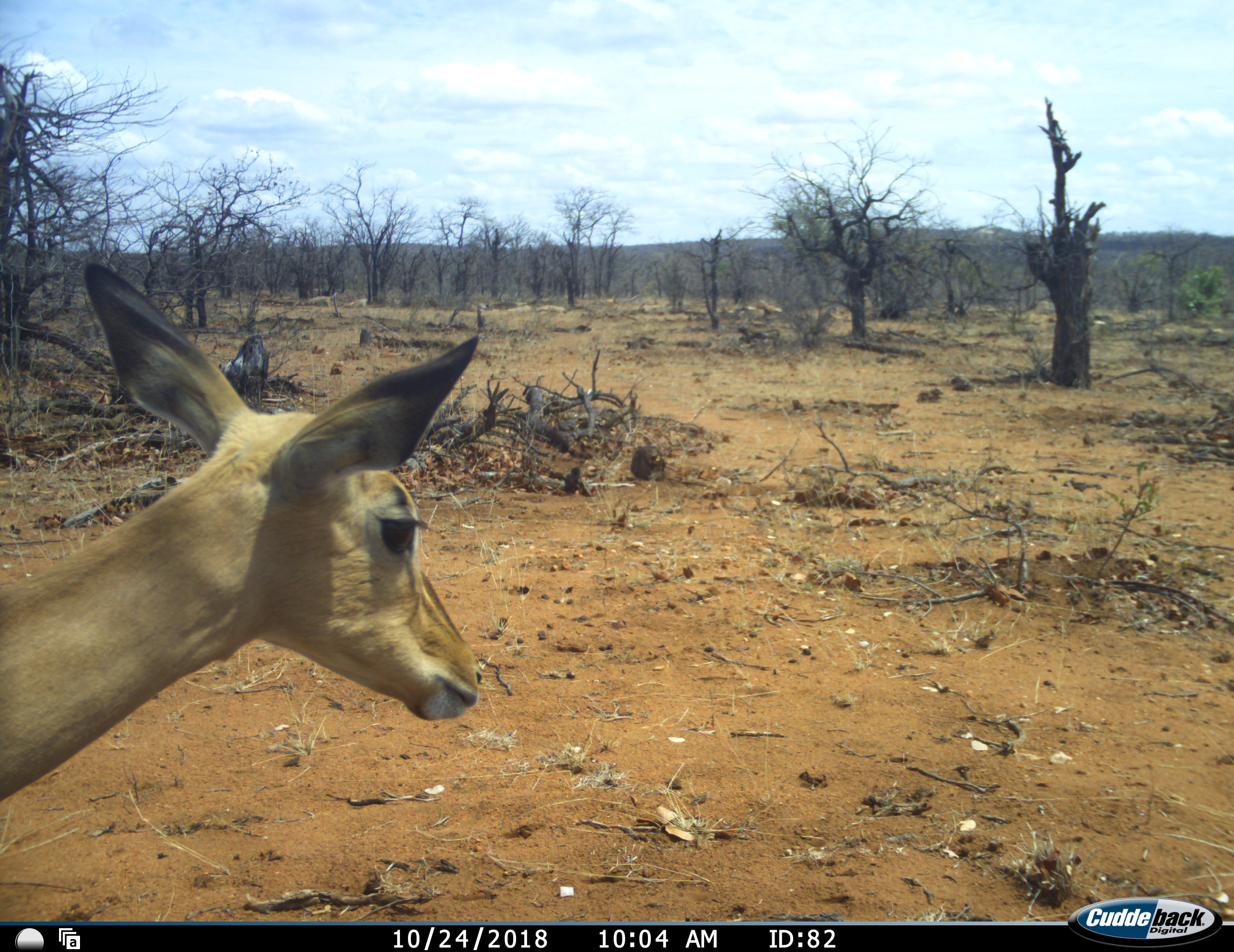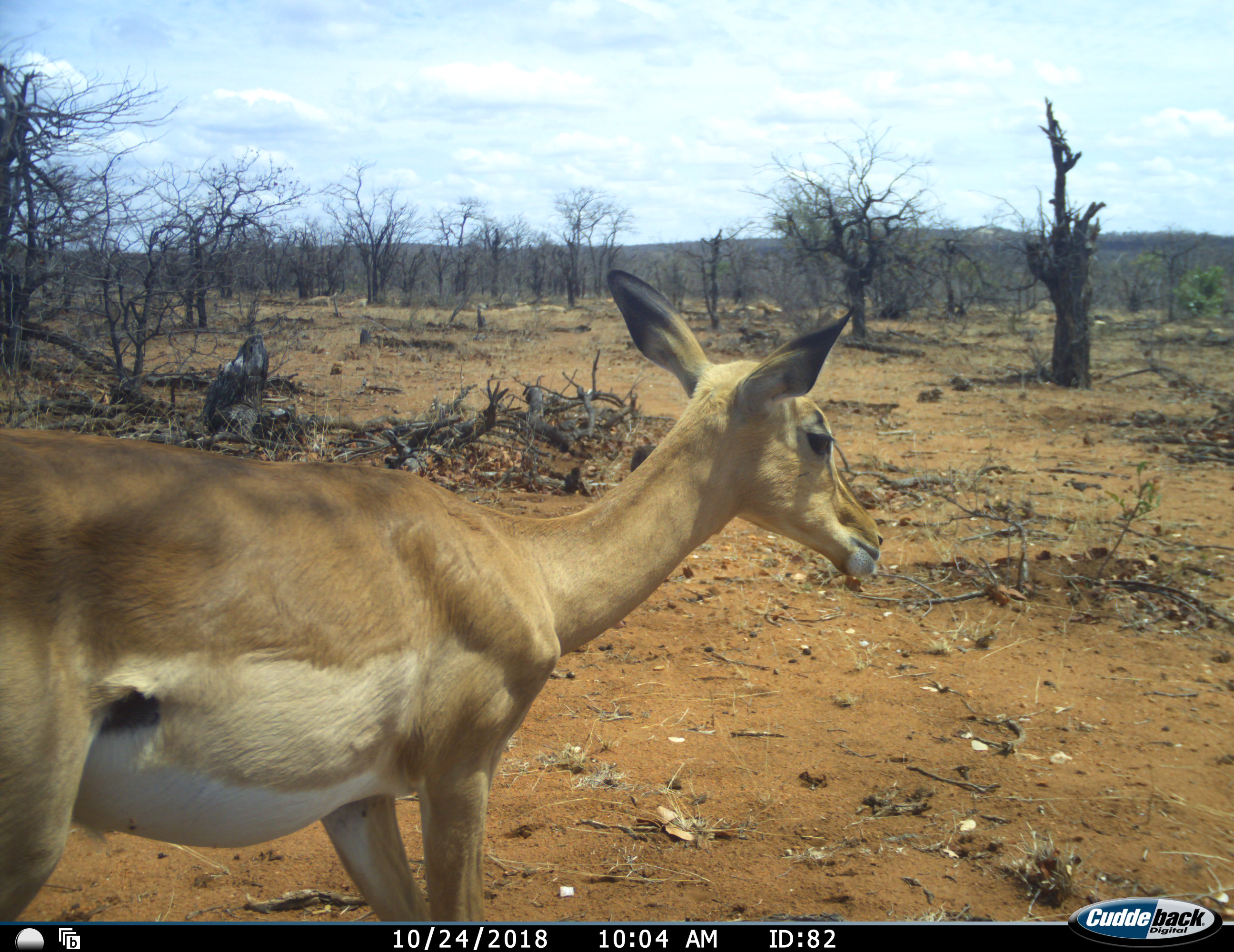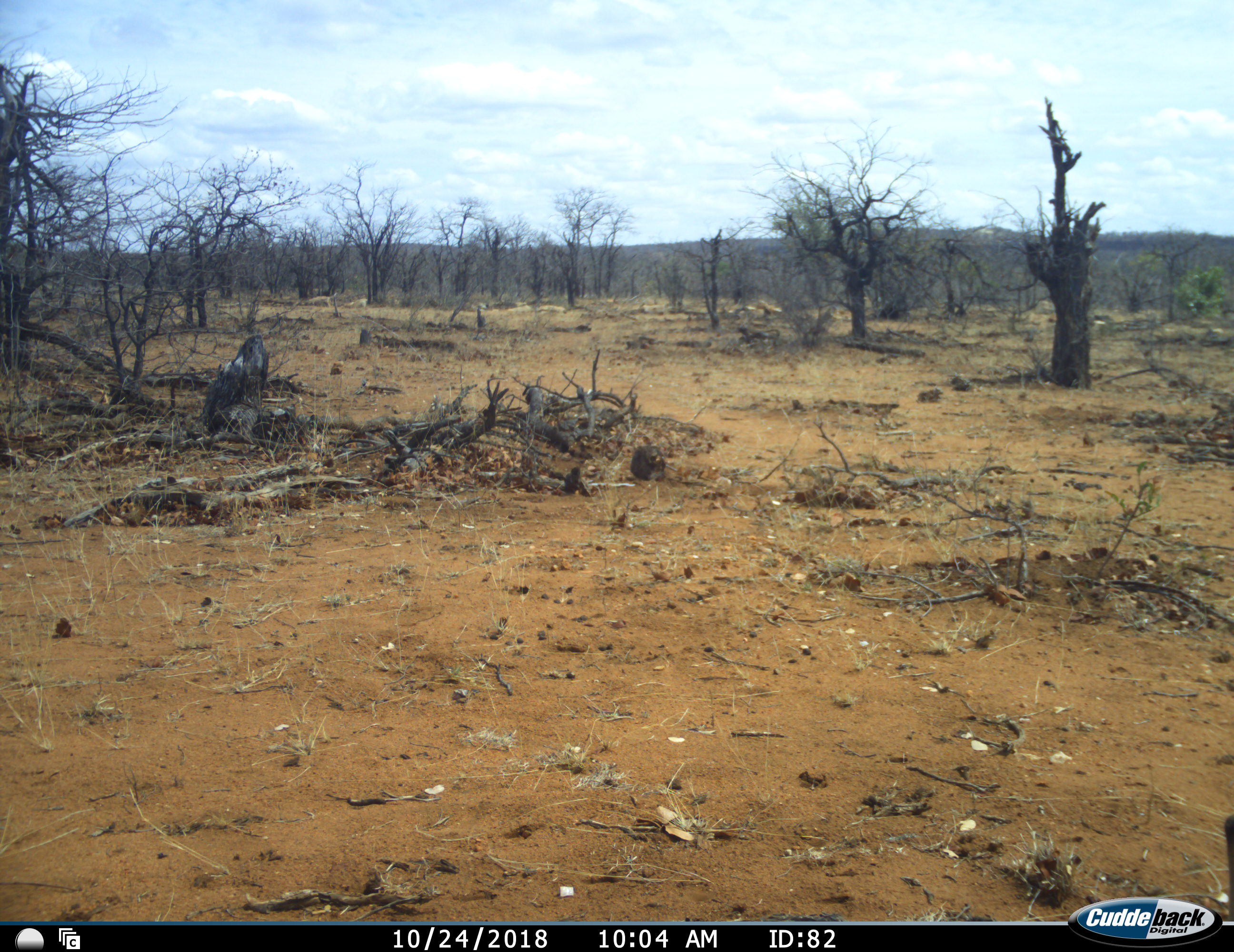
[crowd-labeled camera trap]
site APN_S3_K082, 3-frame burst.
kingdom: Animalia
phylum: Chordata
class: Mammalia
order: Artiodactyla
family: Bovidae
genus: Aepyceros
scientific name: Aepyceros melampus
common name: impala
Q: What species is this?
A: Impala (Aepyceros melampus).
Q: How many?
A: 1.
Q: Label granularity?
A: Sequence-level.